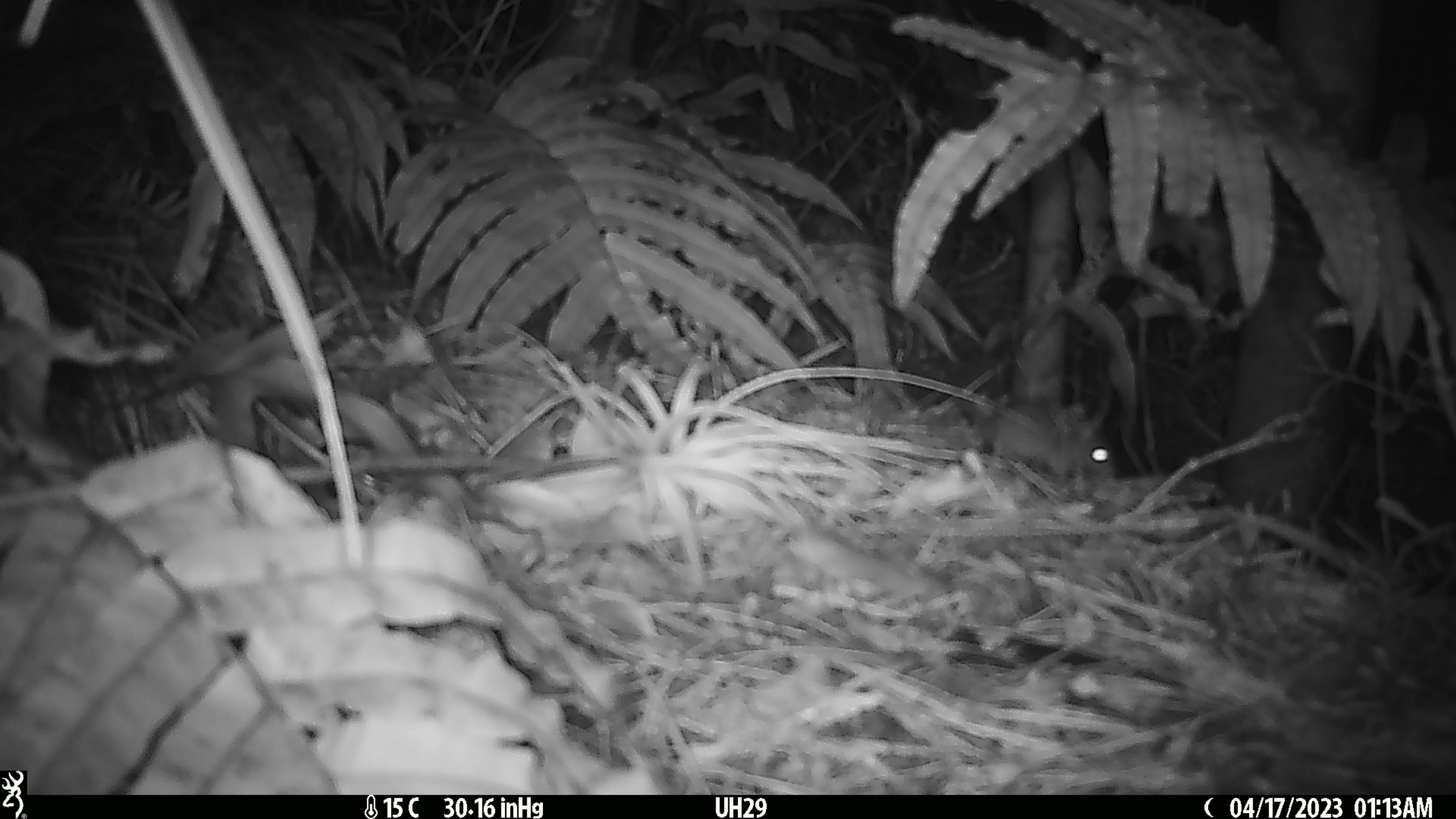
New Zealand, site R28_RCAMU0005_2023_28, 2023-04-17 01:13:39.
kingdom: Animalia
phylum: Chordata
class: Mammalia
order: Rodentia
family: Muridae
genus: Mus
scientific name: Mus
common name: mouse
Mouse (Mus).